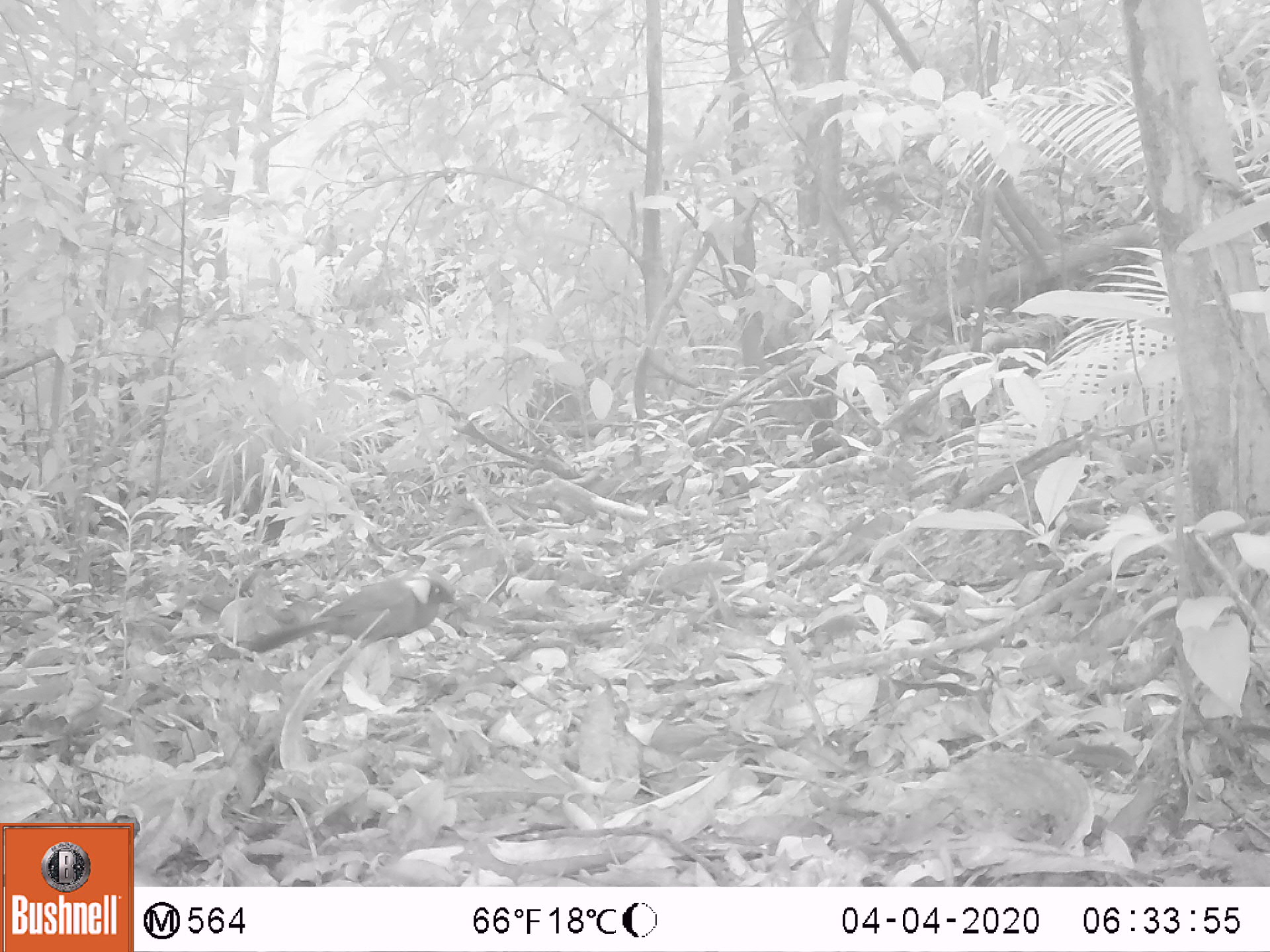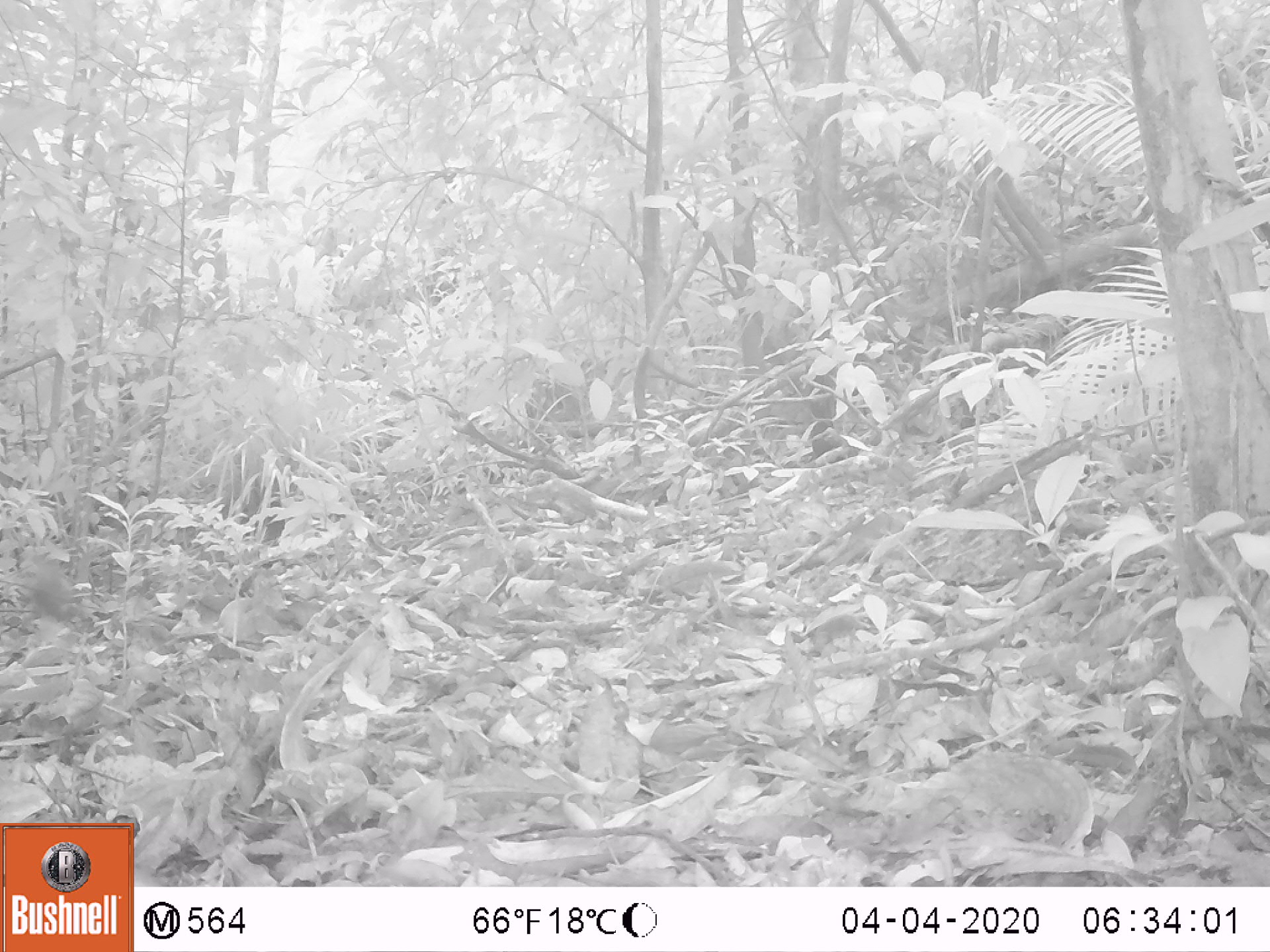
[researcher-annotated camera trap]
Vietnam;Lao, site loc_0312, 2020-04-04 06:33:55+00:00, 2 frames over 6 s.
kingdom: Animalia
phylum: Chordata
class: Aves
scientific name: Aves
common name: bird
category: unidentified bird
Unidentified bird (bird) (Aves). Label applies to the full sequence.